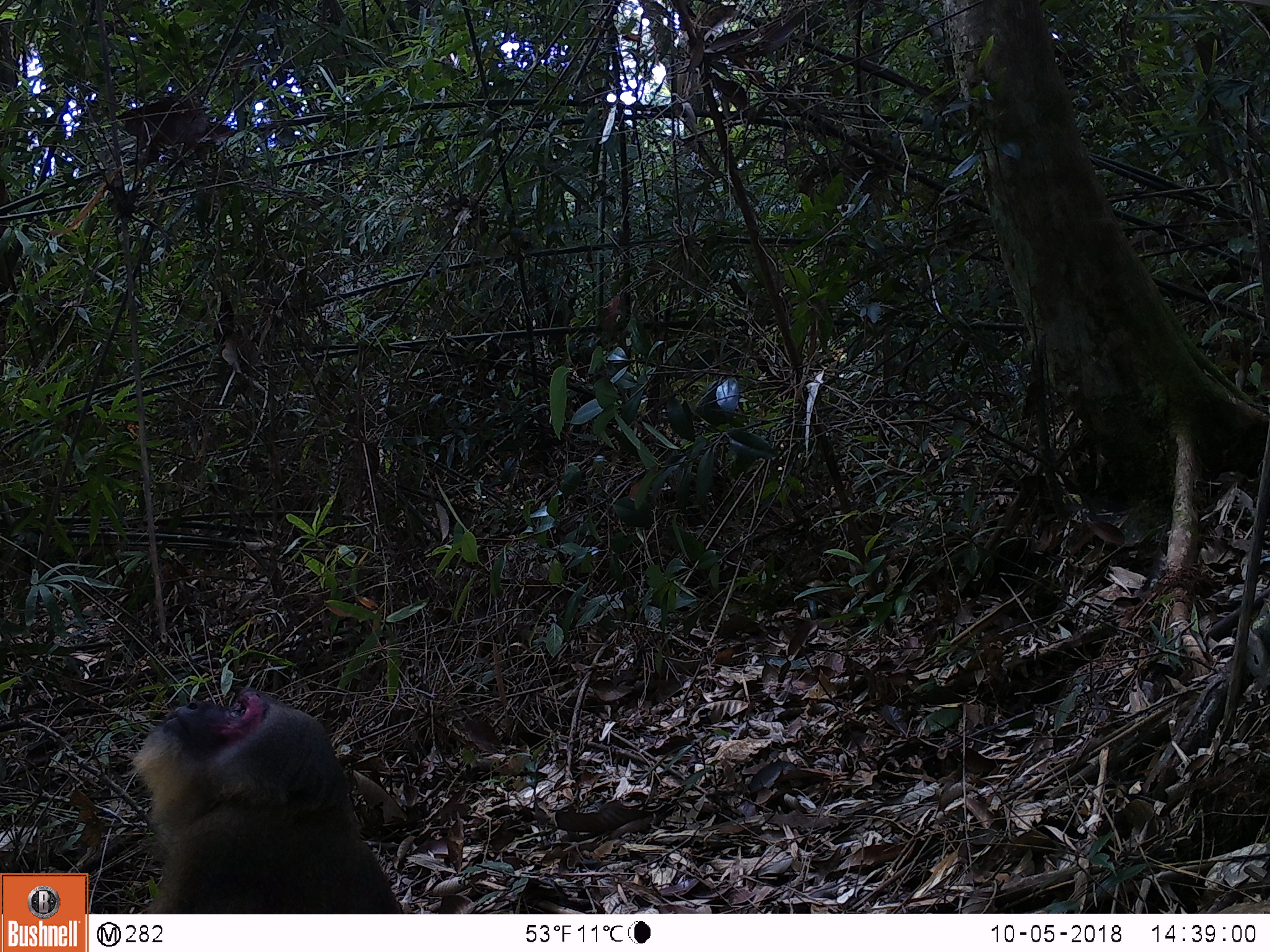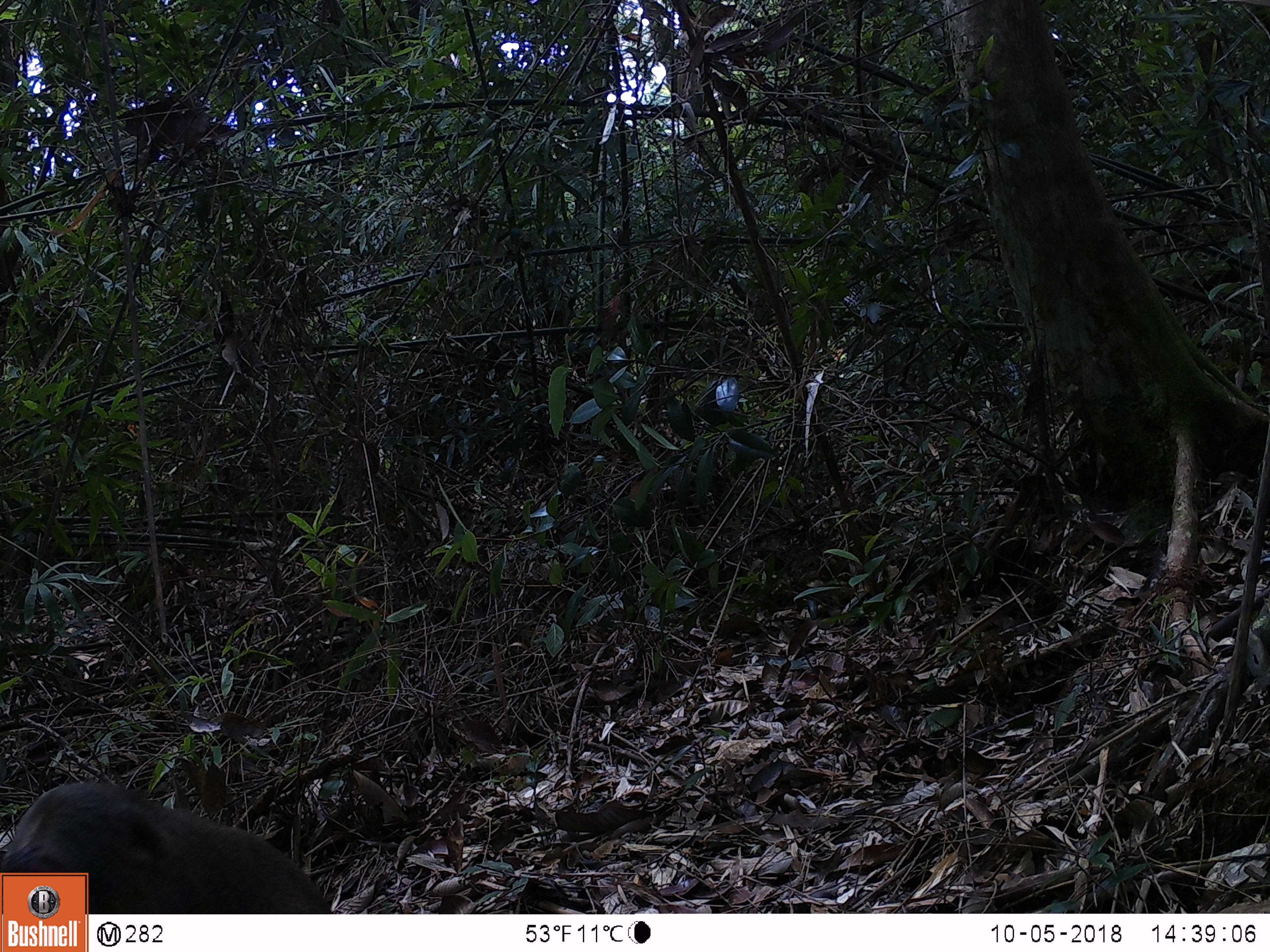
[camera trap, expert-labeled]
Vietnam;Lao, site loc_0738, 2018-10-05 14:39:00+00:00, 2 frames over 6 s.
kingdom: Animalia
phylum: Chordata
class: Mammalia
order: Primates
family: Cercopithecidae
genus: Macaca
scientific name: Macaca arctoides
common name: stump-tailed macaque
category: stump tailed macaque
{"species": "stump tailed macaque (stump-tailed macaque) (Macaca arctoides)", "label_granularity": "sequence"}